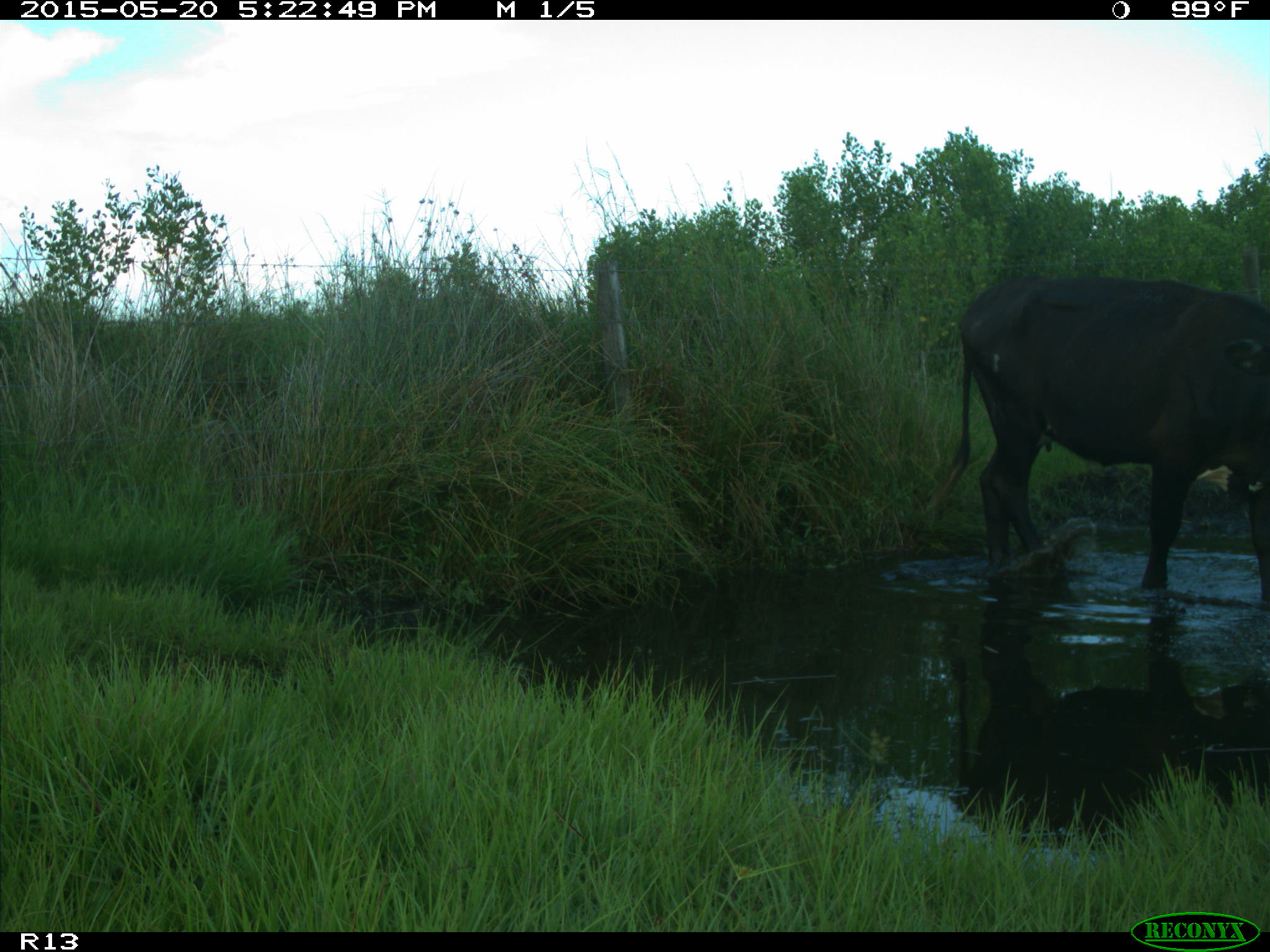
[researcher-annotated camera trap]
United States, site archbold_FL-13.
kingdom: Animalia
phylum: Chordata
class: Mammalia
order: Artiodactyla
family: Bovidae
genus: Bos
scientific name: Bos taurus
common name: domestic cow